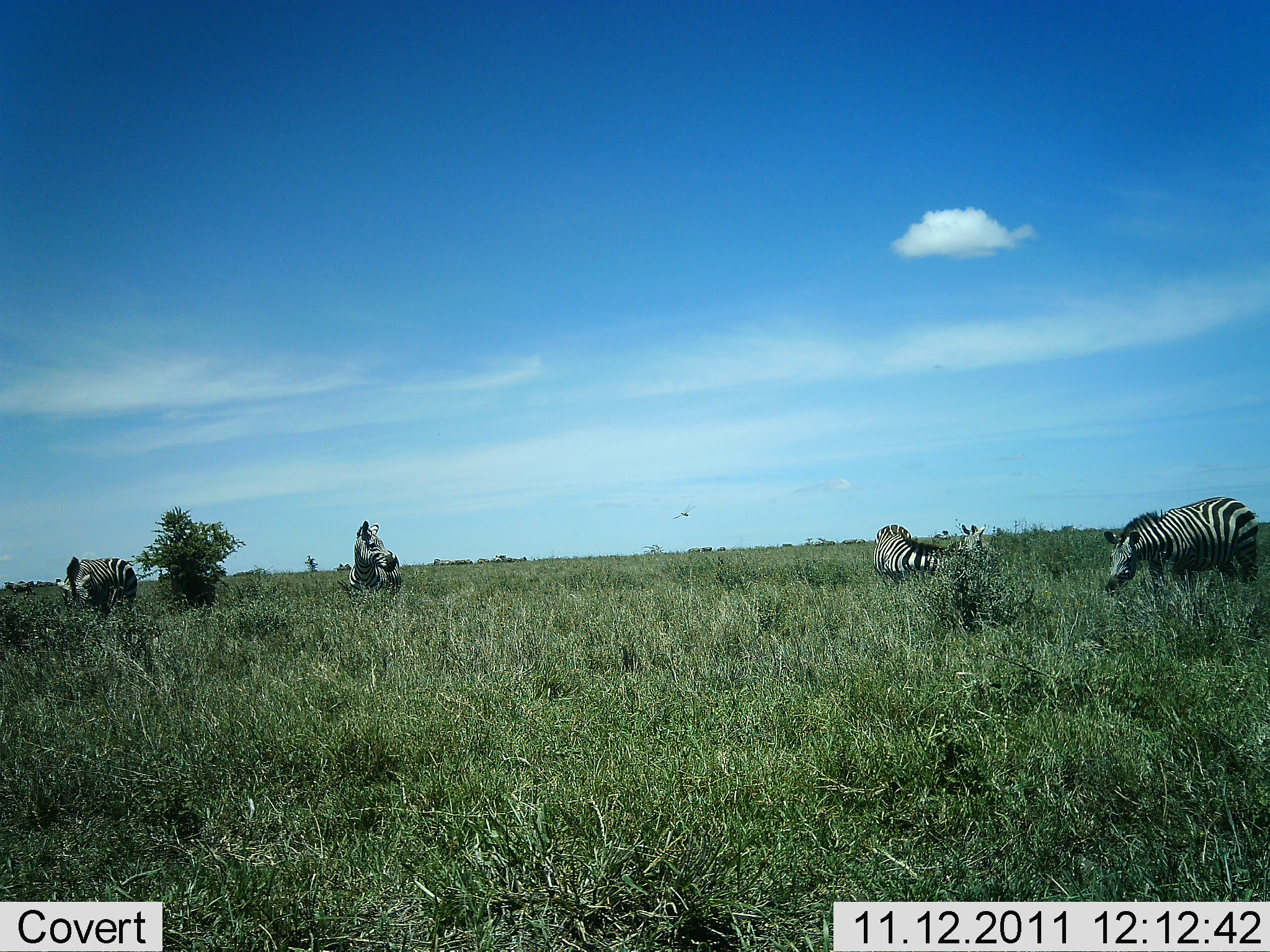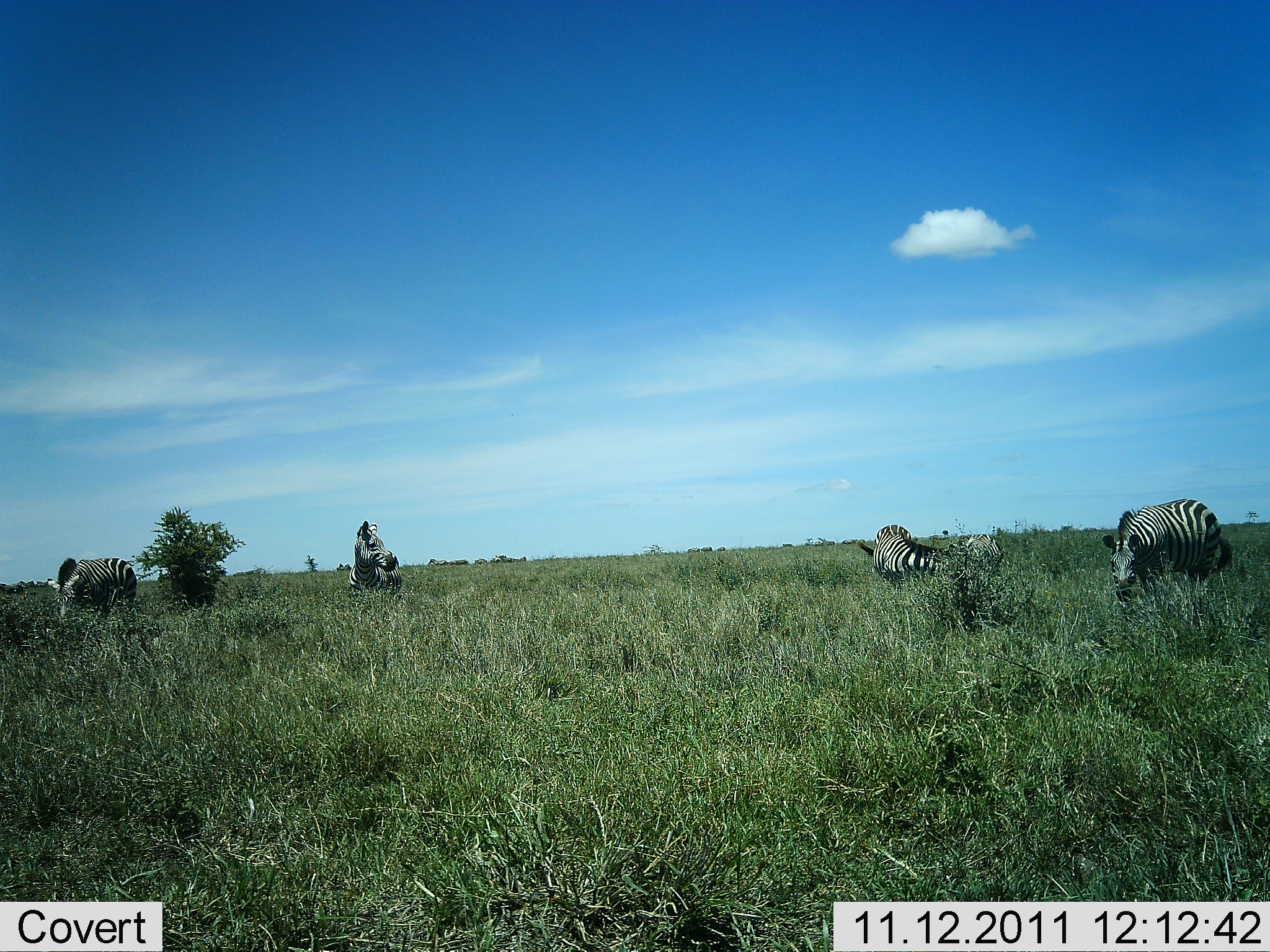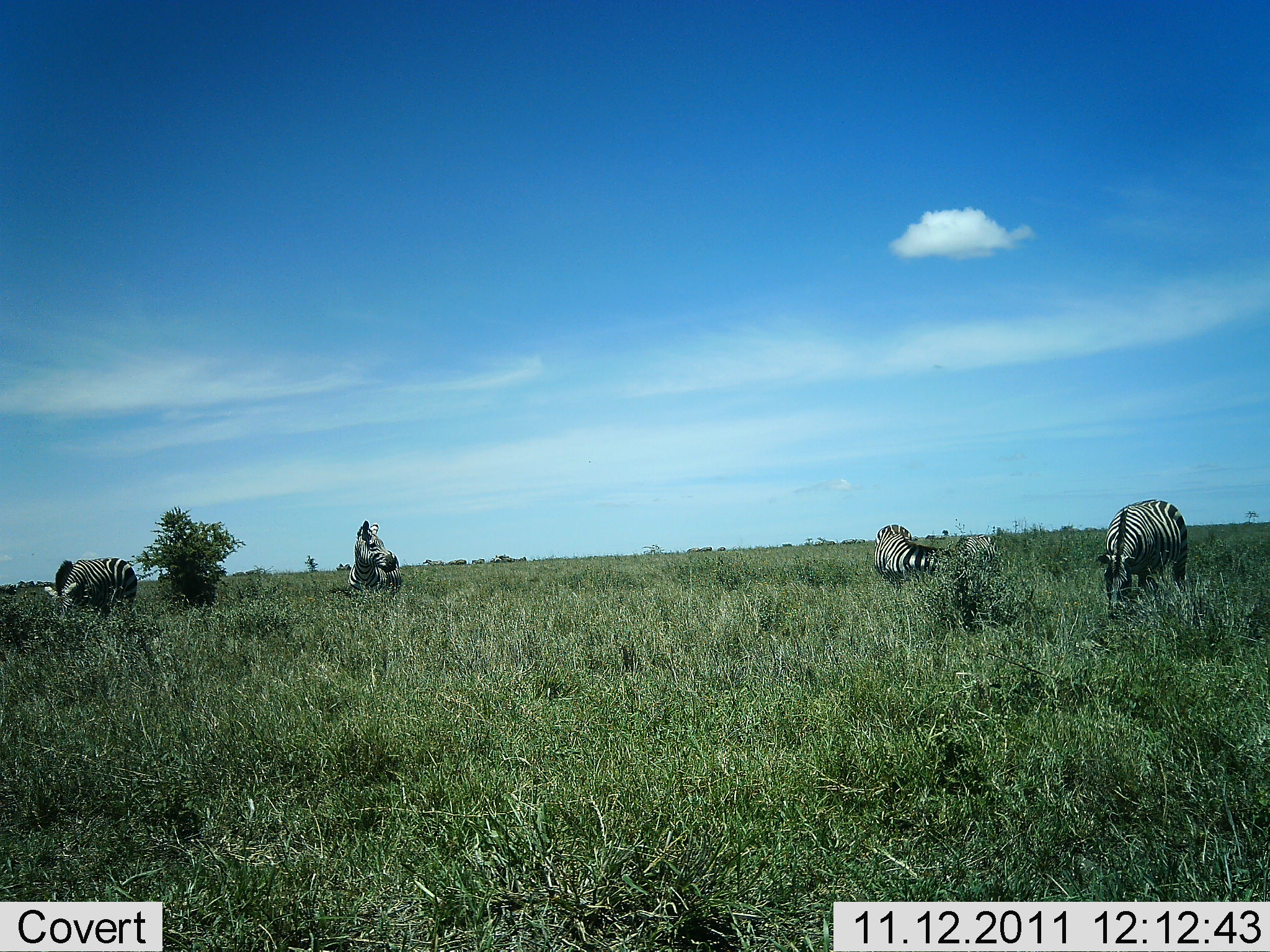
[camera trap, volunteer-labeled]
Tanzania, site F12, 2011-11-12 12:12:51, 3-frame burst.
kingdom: Animalia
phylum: Chordata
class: Mammalia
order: Perissodactyla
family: Equidae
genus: Equus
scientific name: Equus quagga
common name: plains zebra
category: zebra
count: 5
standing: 62%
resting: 0%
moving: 8%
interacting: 8%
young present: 0%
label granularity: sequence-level